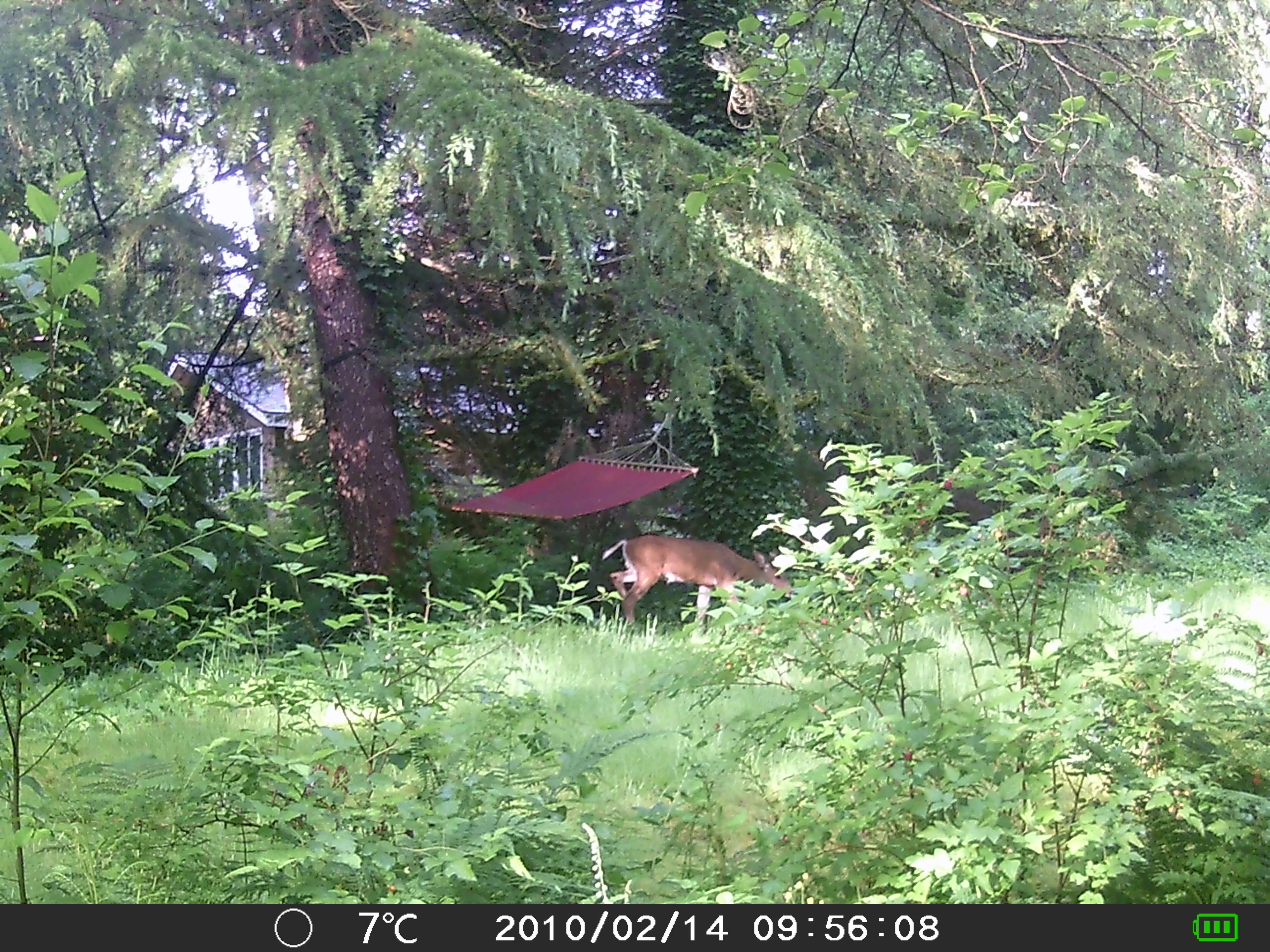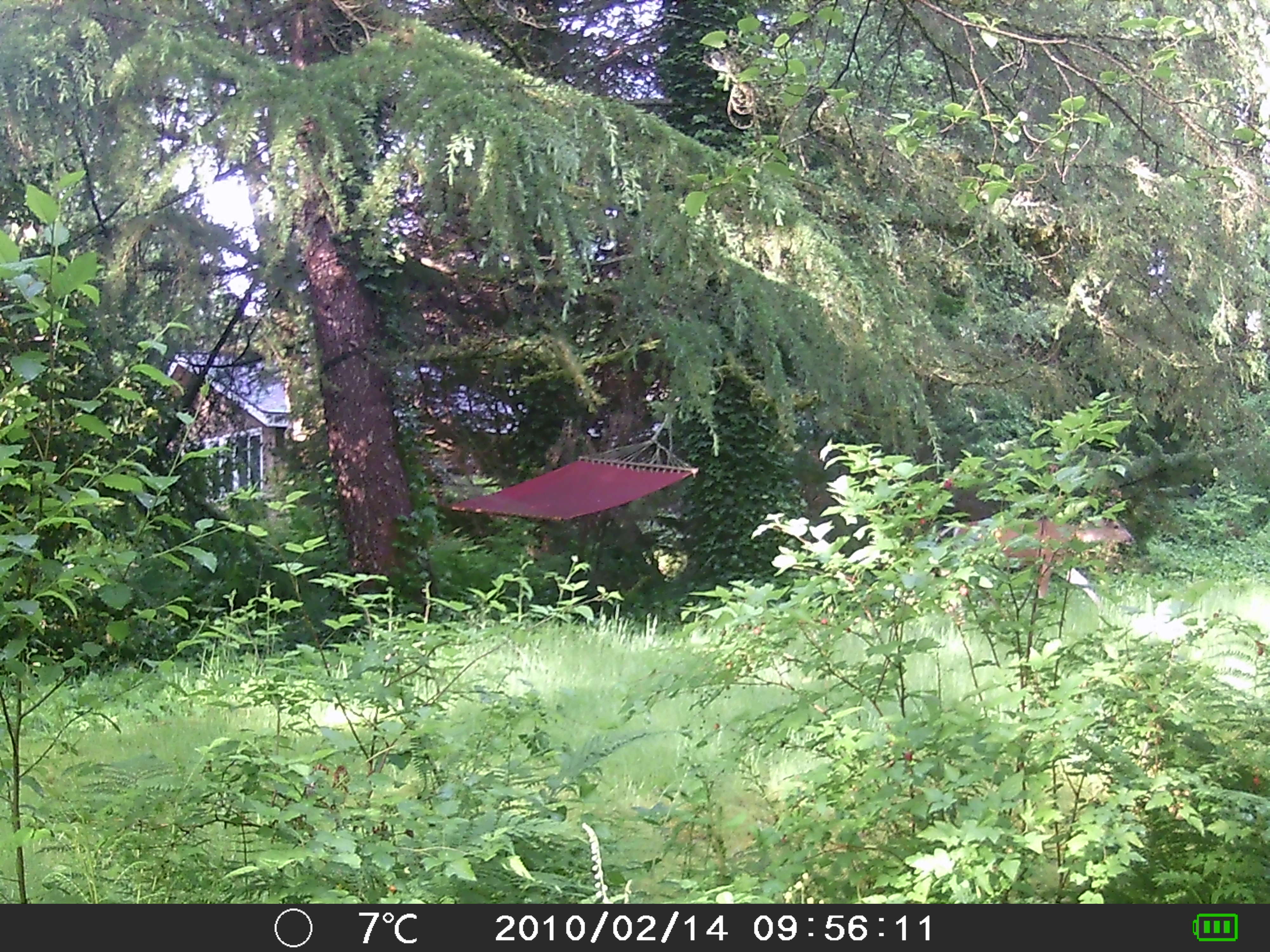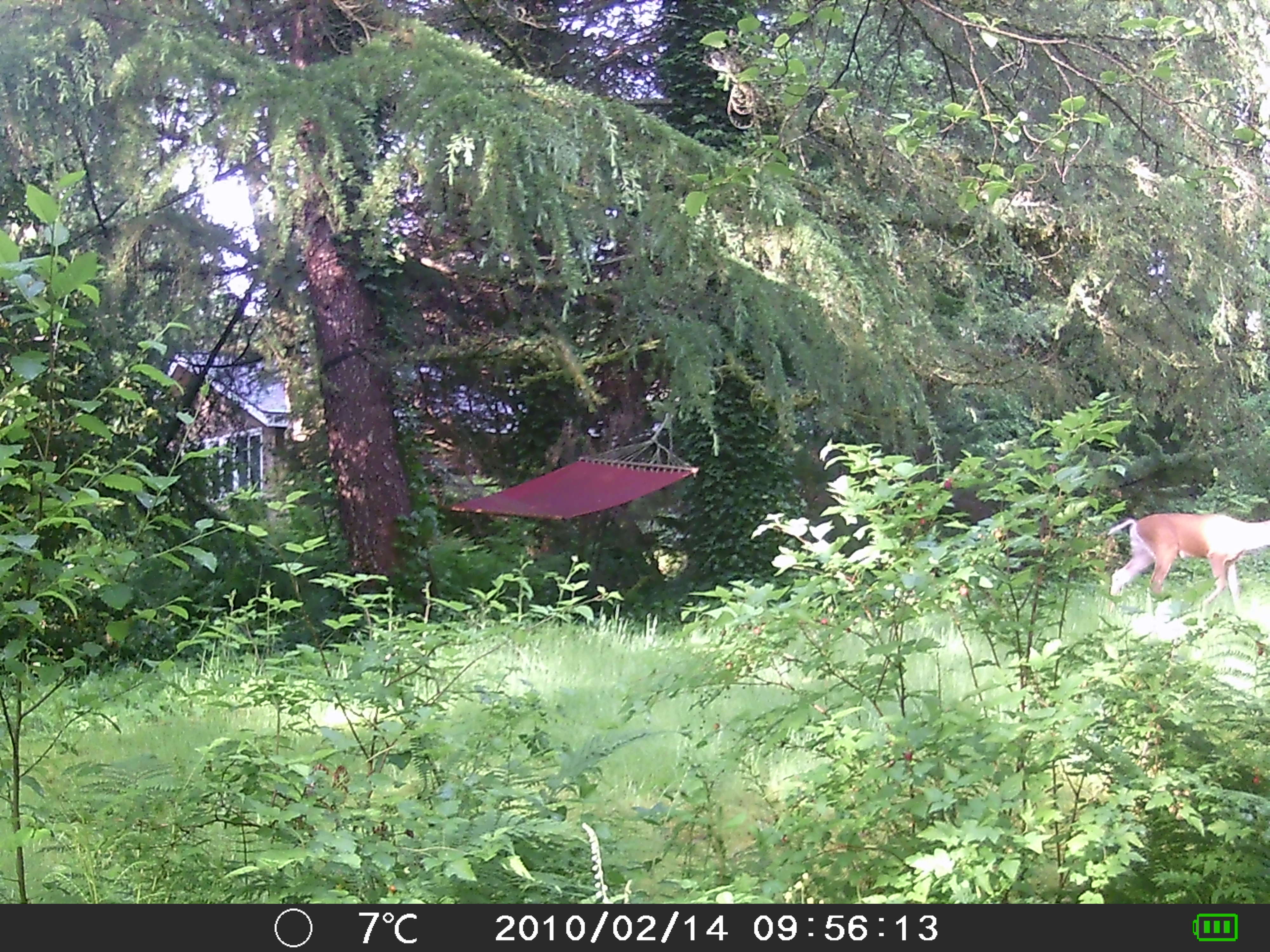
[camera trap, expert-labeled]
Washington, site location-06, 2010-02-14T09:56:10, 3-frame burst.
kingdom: Animalia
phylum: Chordata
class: Mammalia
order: Artiodactyla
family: Cervidae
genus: Odocoileus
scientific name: Odocoileus hemionus columbianus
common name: columbian blacktail deer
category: deer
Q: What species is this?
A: Deer (columbian blacktail deer) (Odocoileus hemionus columbianus).